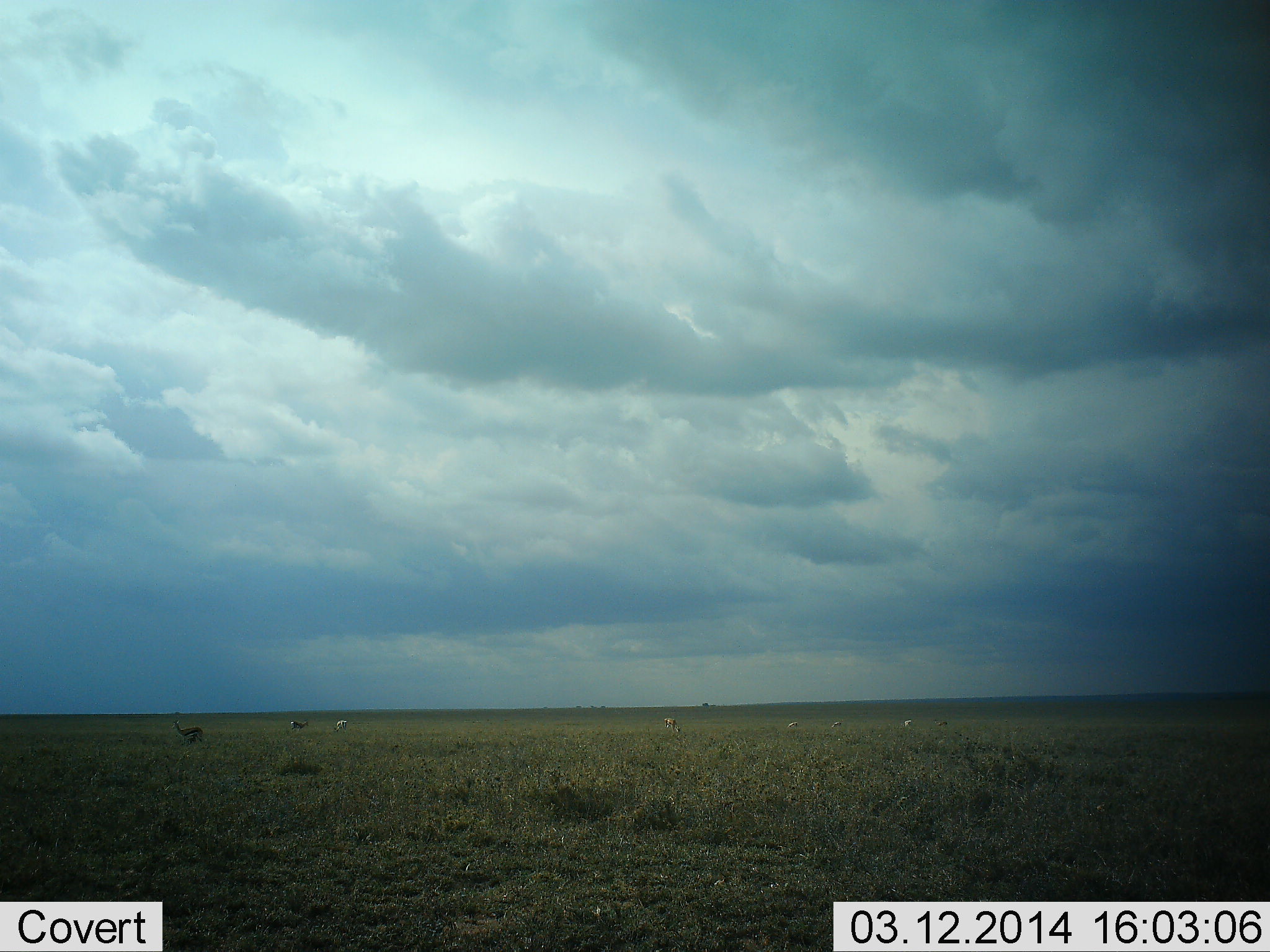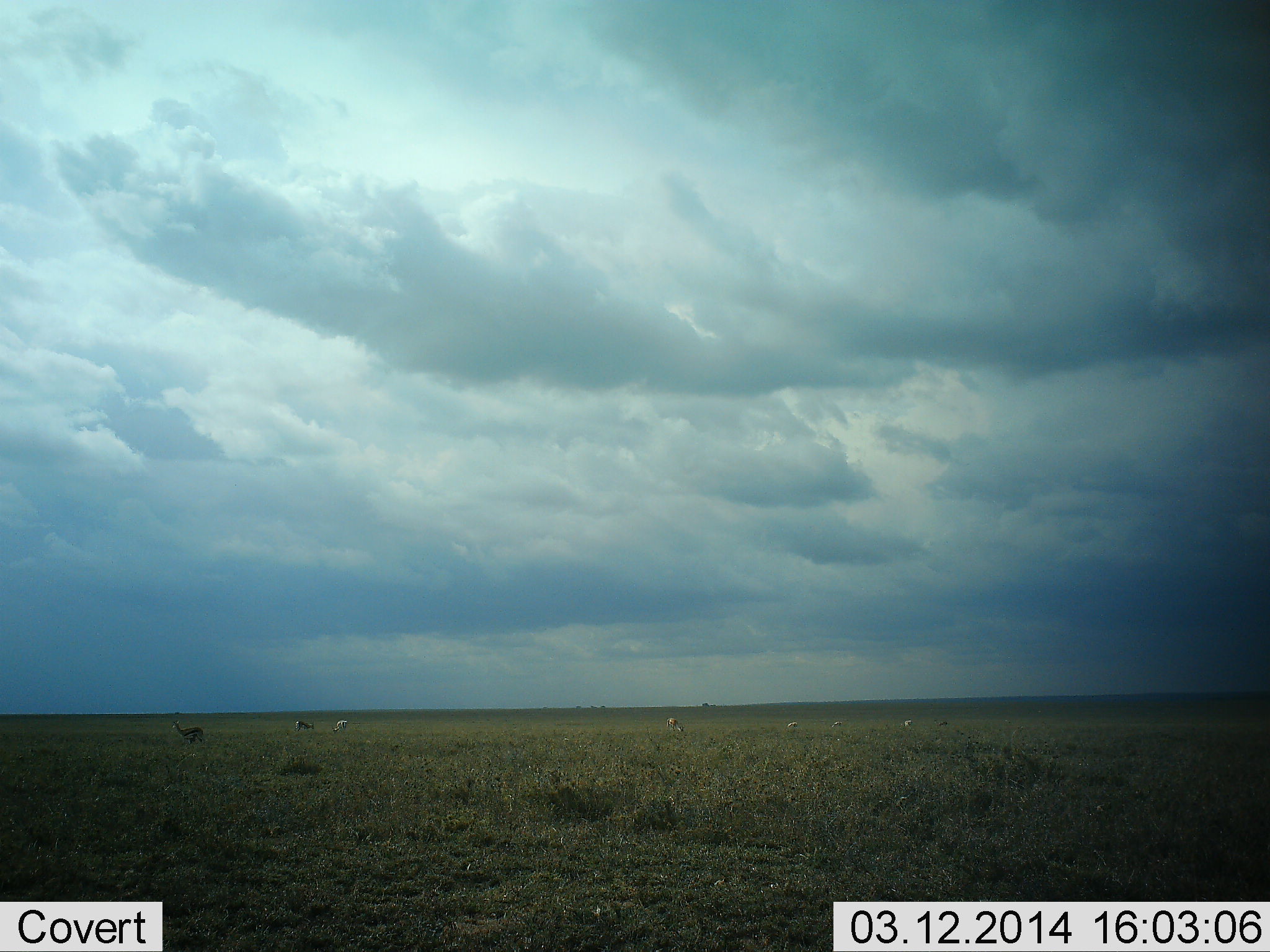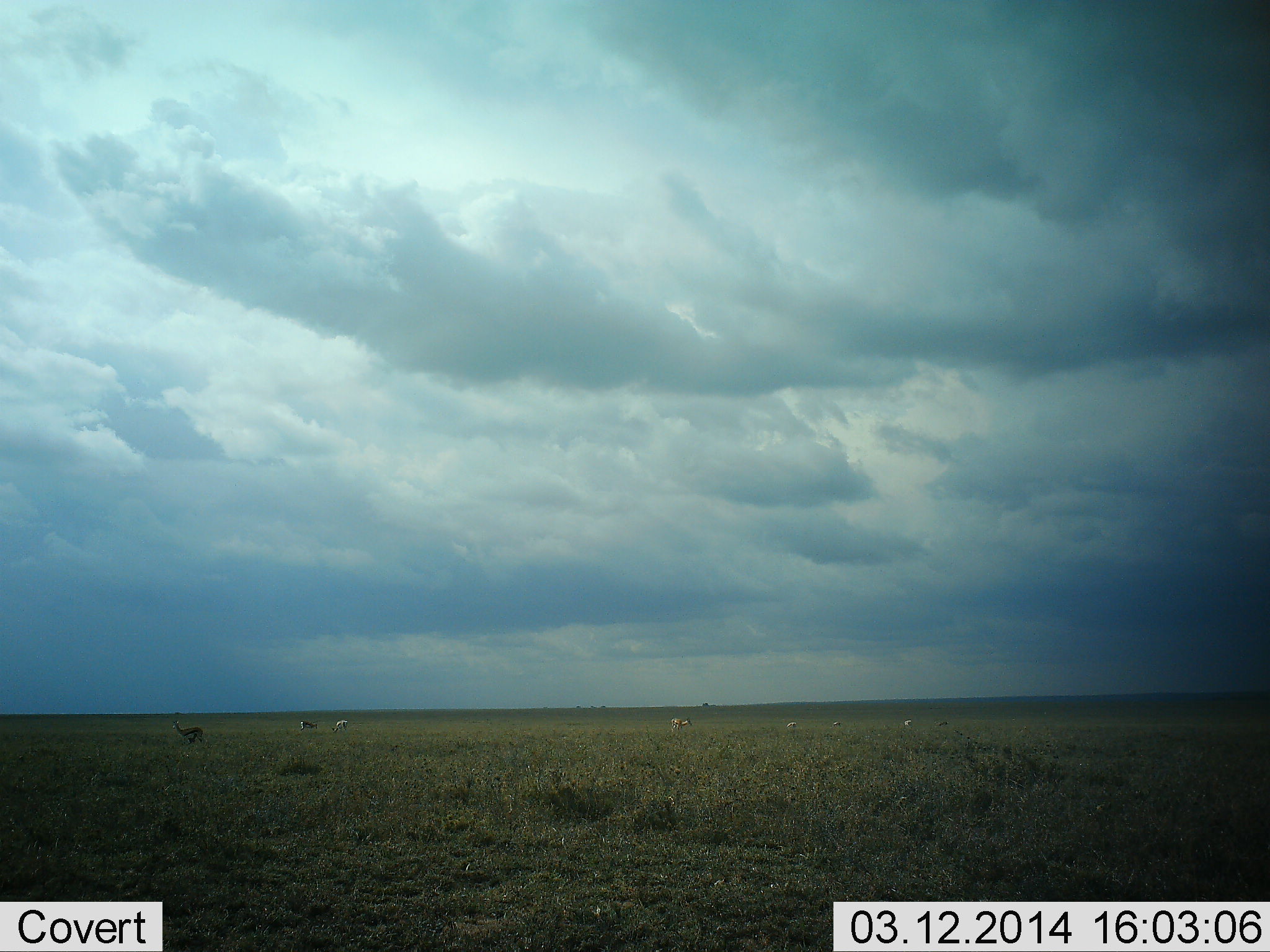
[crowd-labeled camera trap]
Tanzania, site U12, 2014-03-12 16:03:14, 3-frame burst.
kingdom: Animalia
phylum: Chordata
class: Mammalia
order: Artiodactyla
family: Bovidae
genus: Eudorcas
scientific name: Eudorcas thomsonii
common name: thomson's gazelle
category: gazellethomsons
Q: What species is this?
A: Gazellethomsons (thomson's gazelle) (Eudorcas thomsonii).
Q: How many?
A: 6.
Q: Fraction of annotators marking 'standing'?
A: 82%.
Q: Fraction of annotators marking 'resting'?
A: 0%.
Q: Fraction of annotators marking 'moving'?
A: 55%.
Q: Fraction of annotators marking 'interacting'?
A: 0%.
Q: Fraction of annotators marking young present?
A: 0%.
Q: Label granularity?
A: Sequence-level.